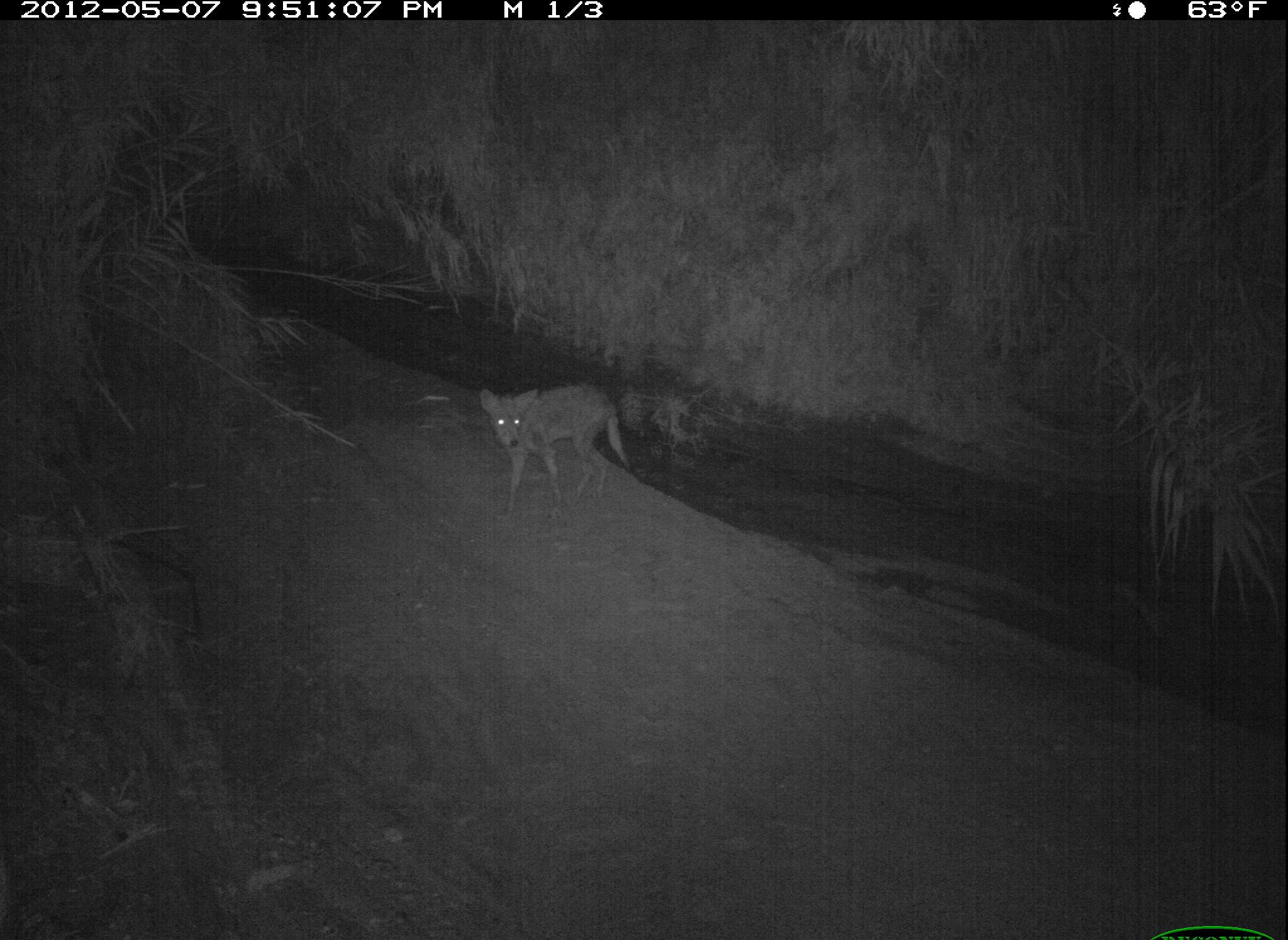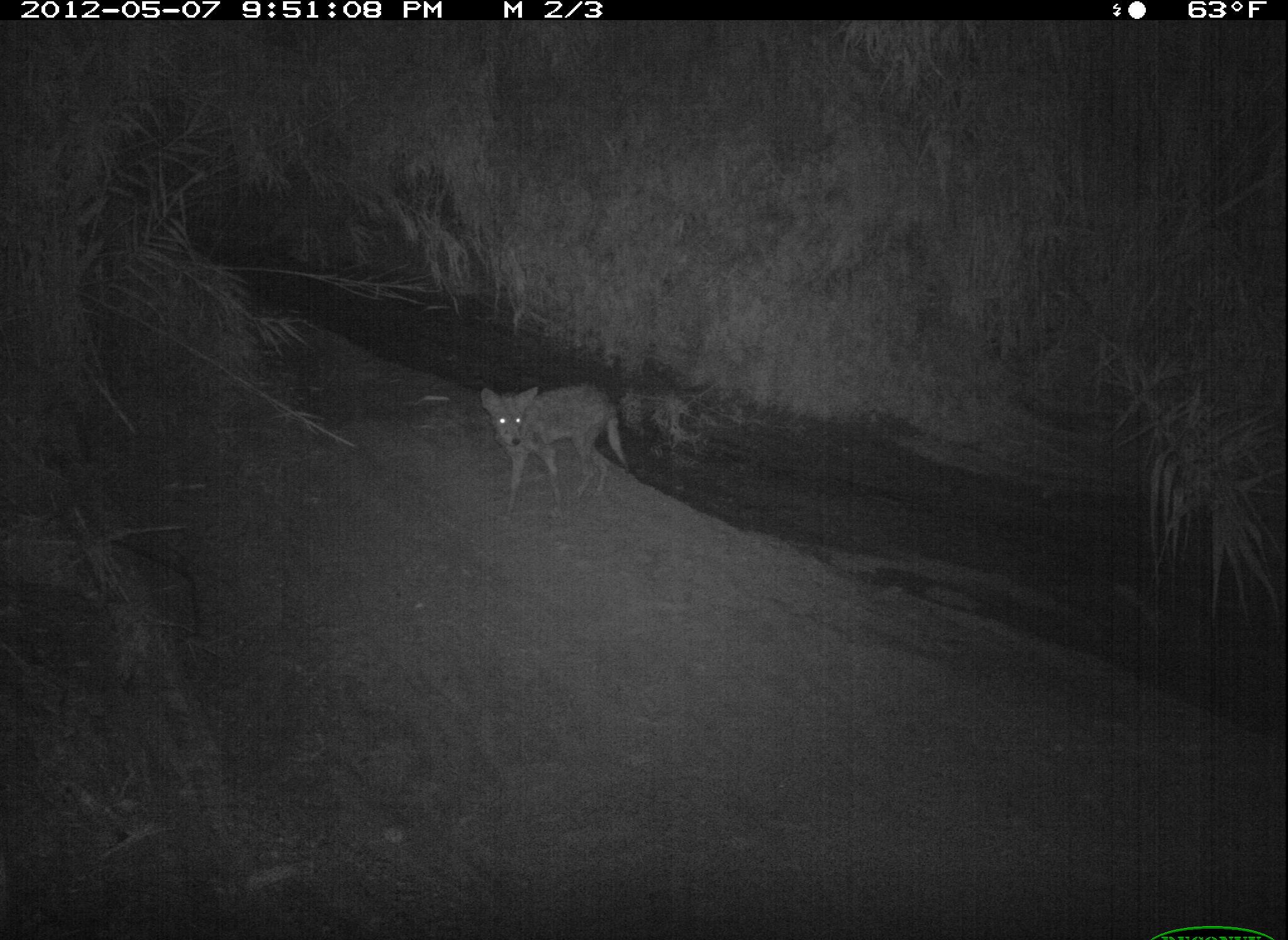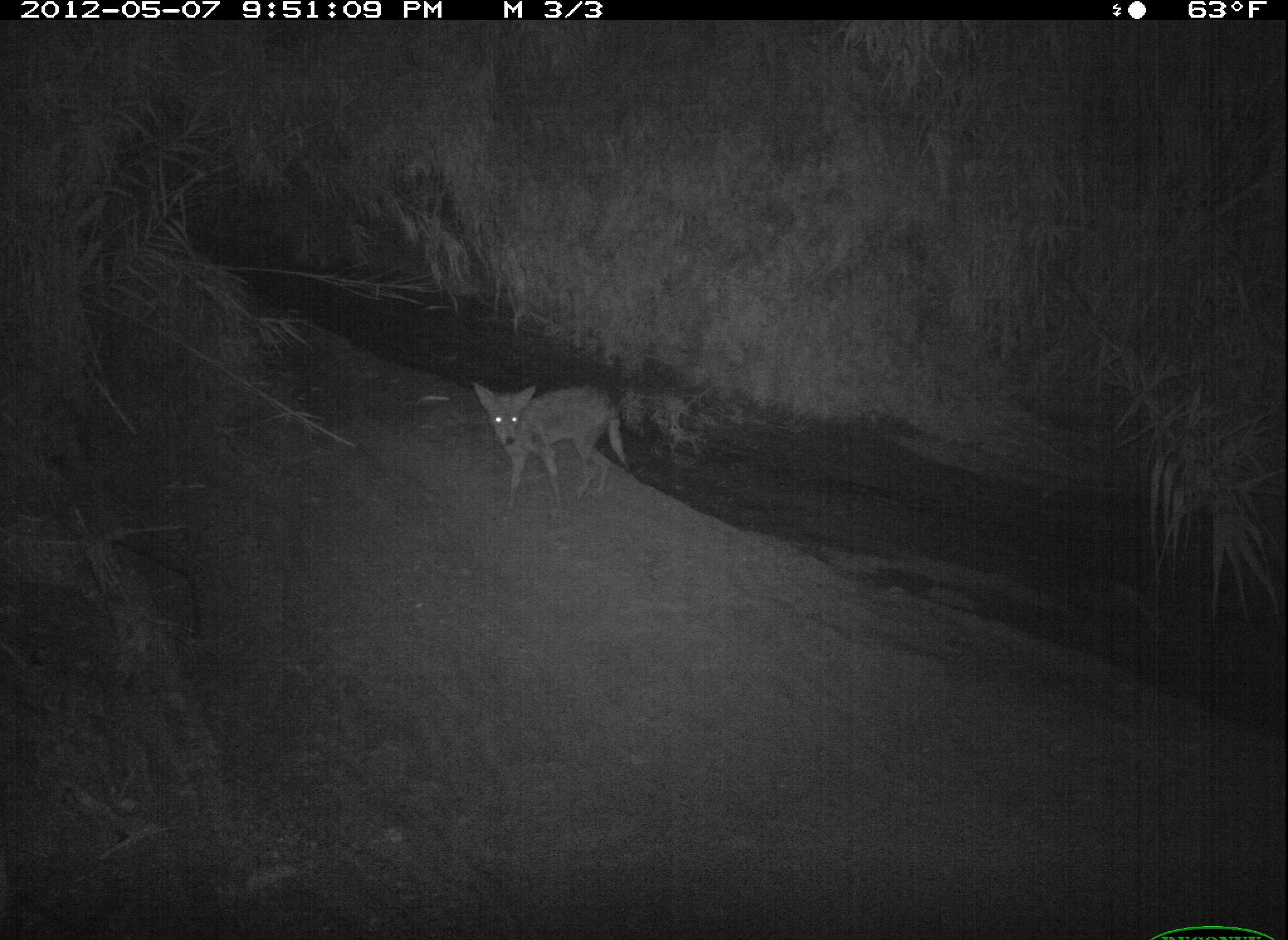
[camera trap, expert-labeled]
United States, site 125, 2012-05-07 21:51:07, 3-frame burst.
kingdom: Animalia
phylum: Chordata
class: Mammalia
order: Carnivora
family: Canidae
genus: Canis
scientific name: Canis latrans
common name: coyote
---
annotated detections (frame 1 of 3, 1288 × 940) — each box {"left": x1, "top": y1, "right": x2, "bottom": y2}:
coyote: {"left": 473, "top": 379, "right": 631, "bottom": 530}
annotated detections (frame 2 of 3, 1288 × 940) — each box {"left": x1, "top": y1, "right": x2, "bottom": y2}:
coyote: {"left": 473, "top": 377, "right": 642, "bottom": 522}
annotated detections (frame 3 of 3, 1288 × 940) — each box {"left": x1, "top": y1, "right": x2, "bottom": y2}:
coyote: {"left": 469, "top": 372, "right": 636, "bottom": 518}